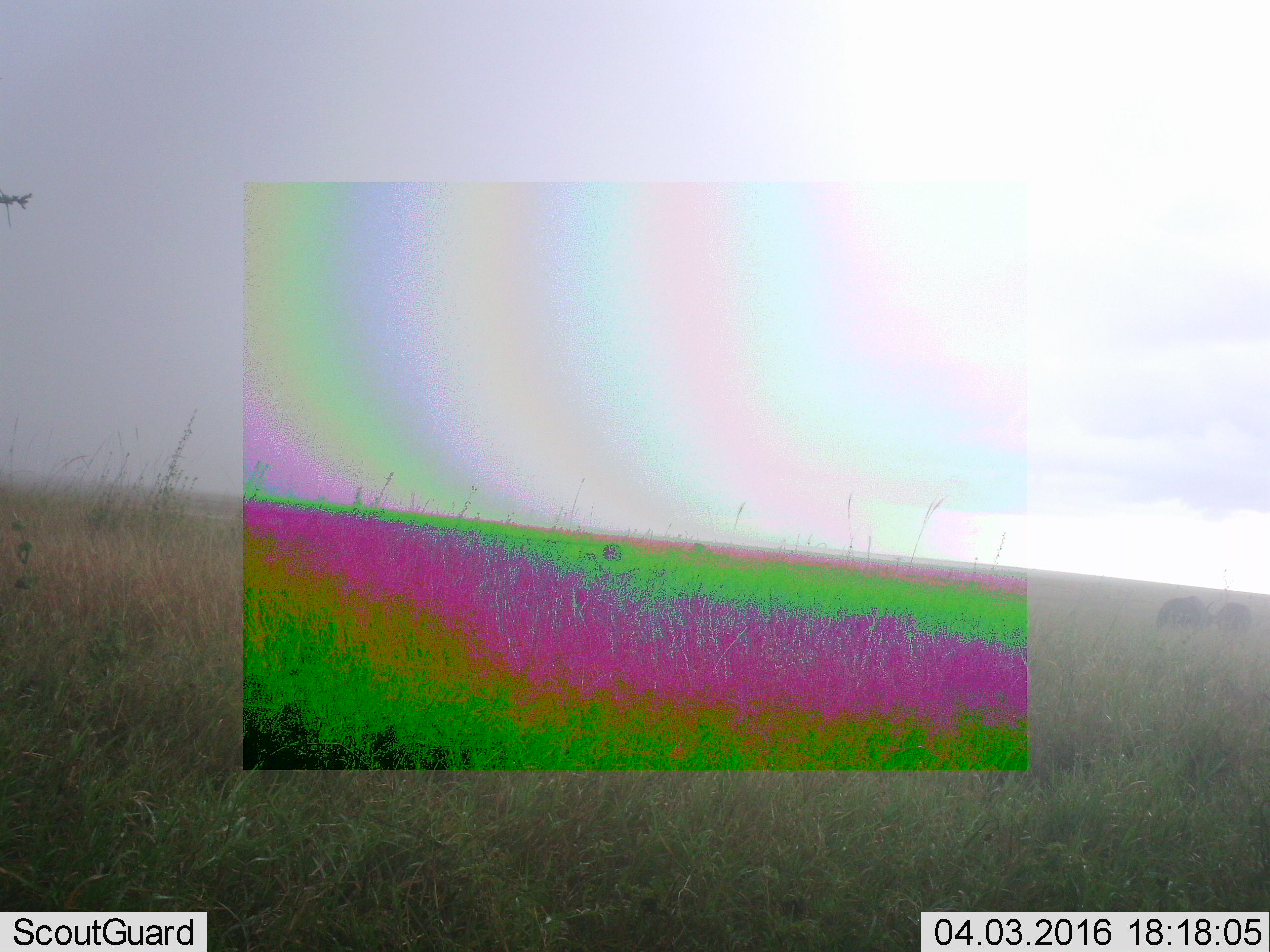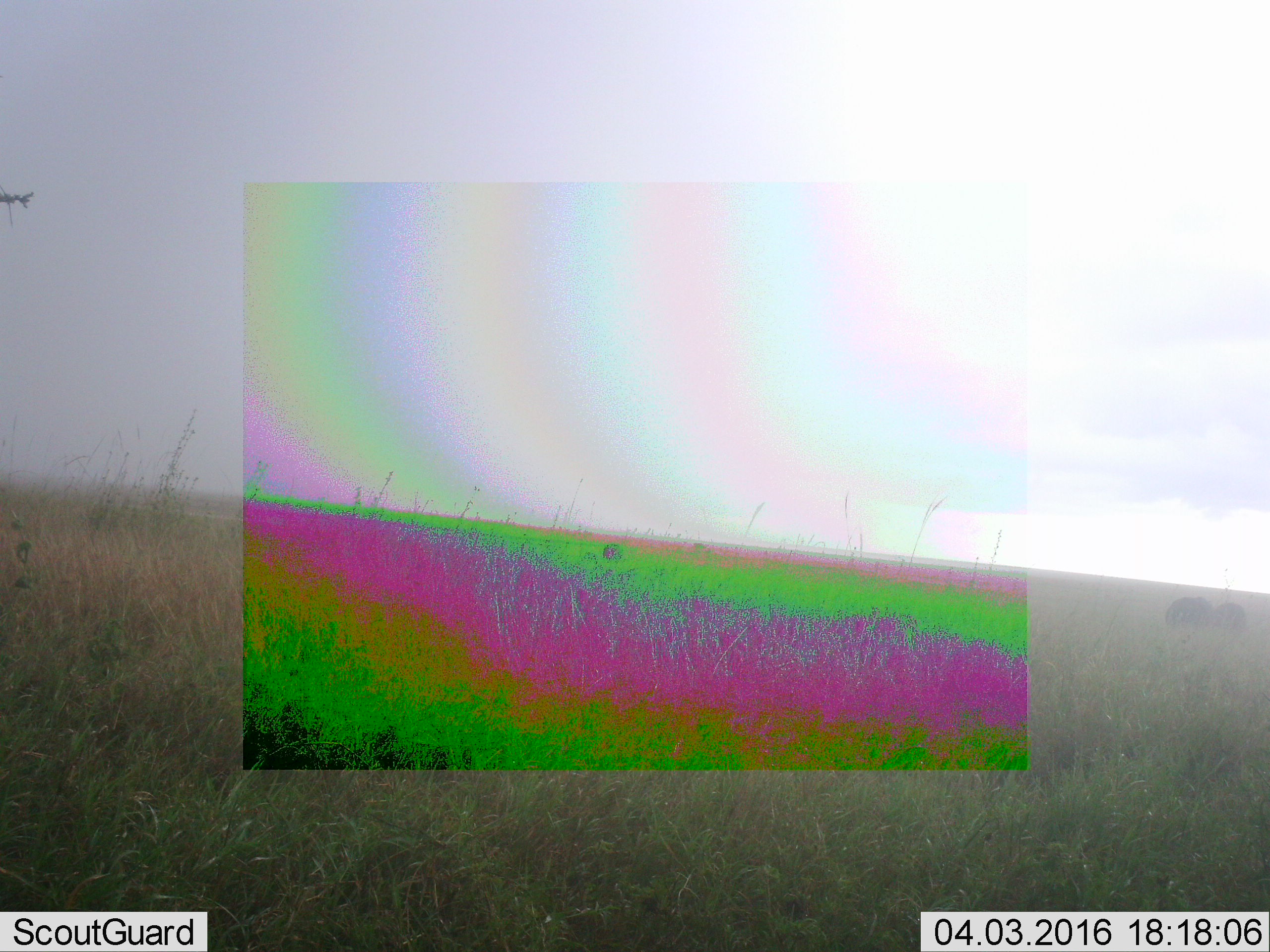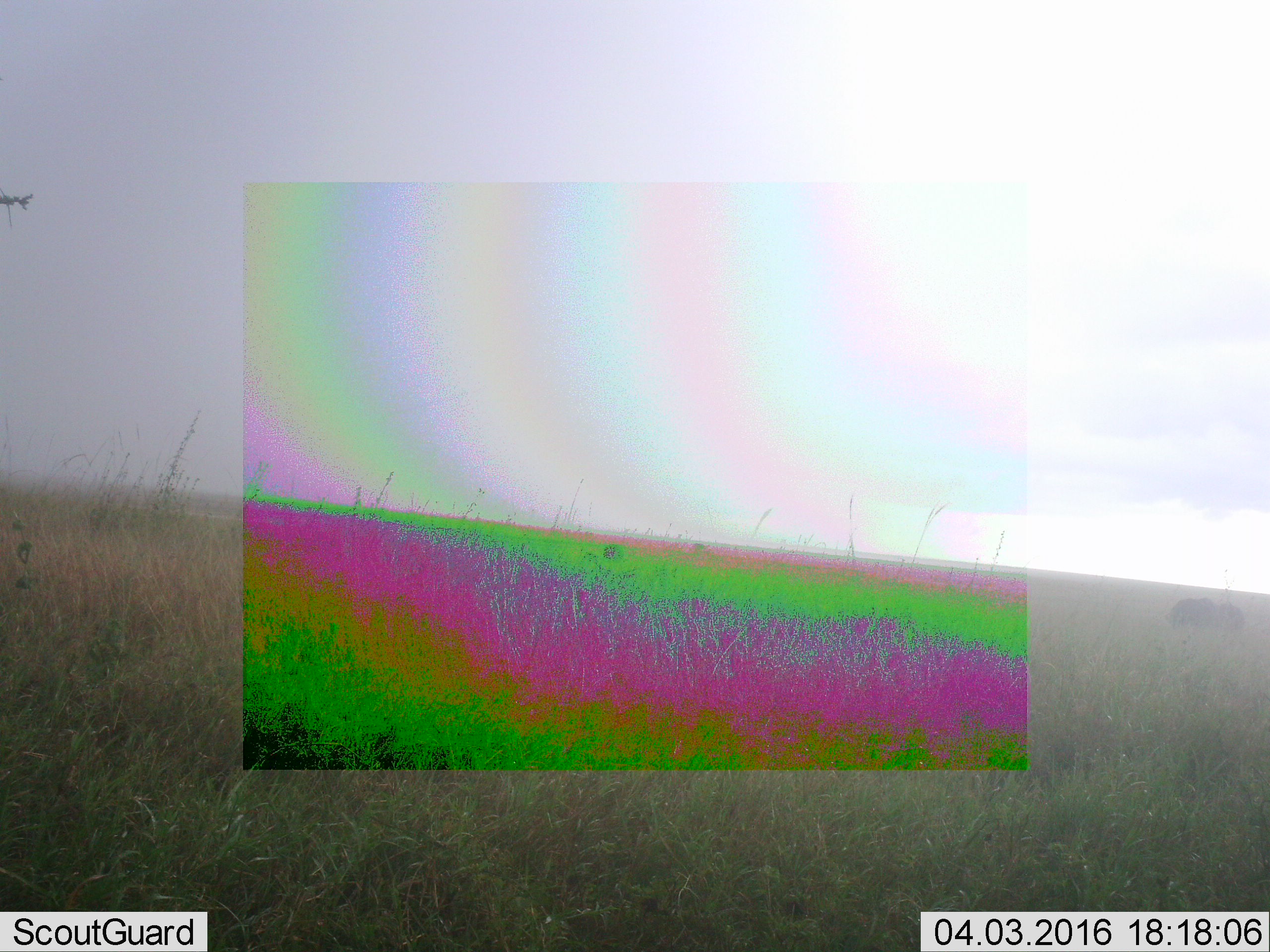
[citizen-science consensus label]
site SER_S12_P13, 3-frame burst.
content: unidentified animal